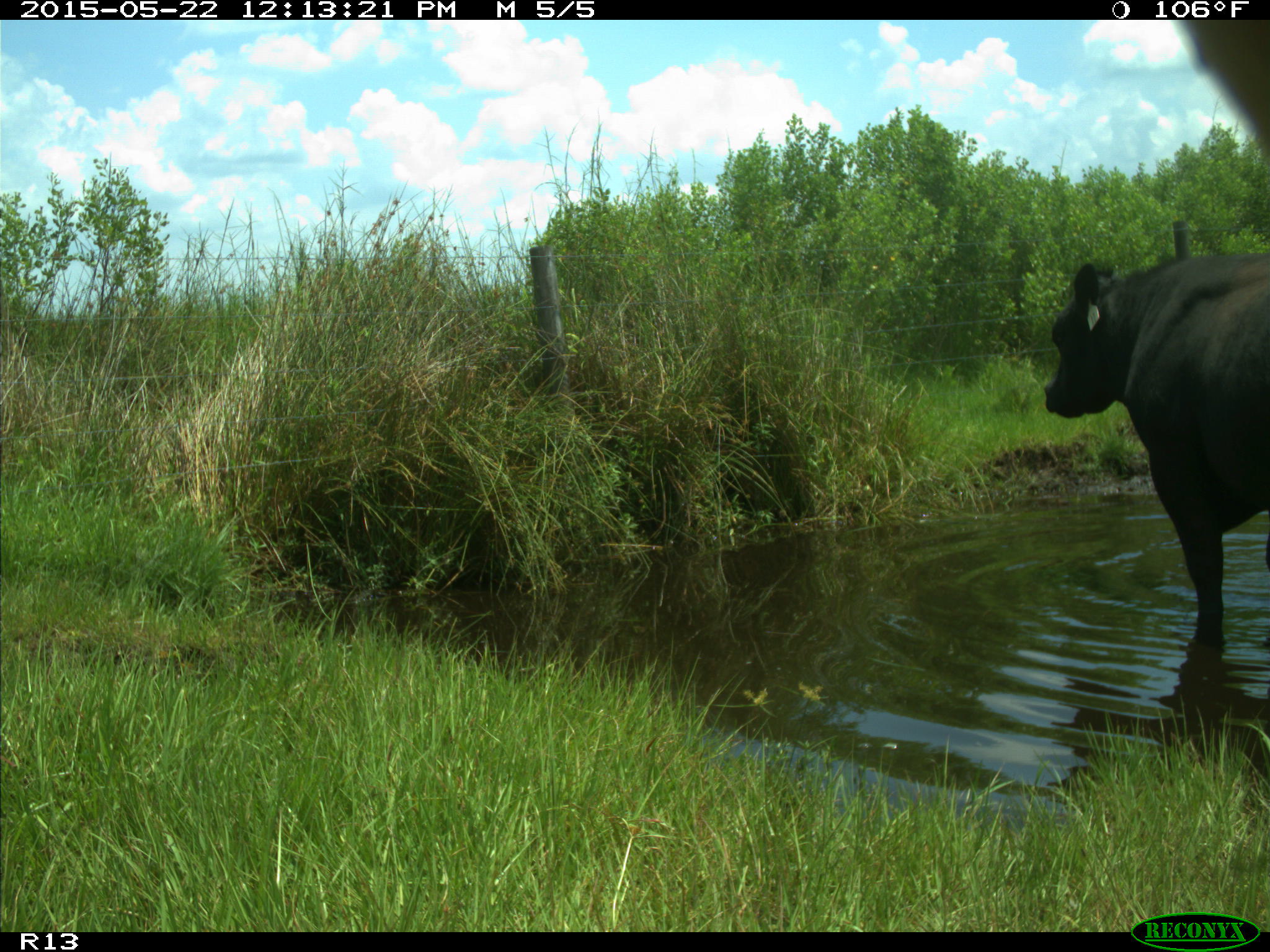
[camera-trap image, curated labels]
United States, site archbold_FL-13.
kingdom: Animalia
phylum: Chordata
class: Mammalia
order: Artiodactyla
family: Bovidae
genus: Bos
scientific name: Bos taurus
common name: domestic cow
Bos taurus (domestic cow).